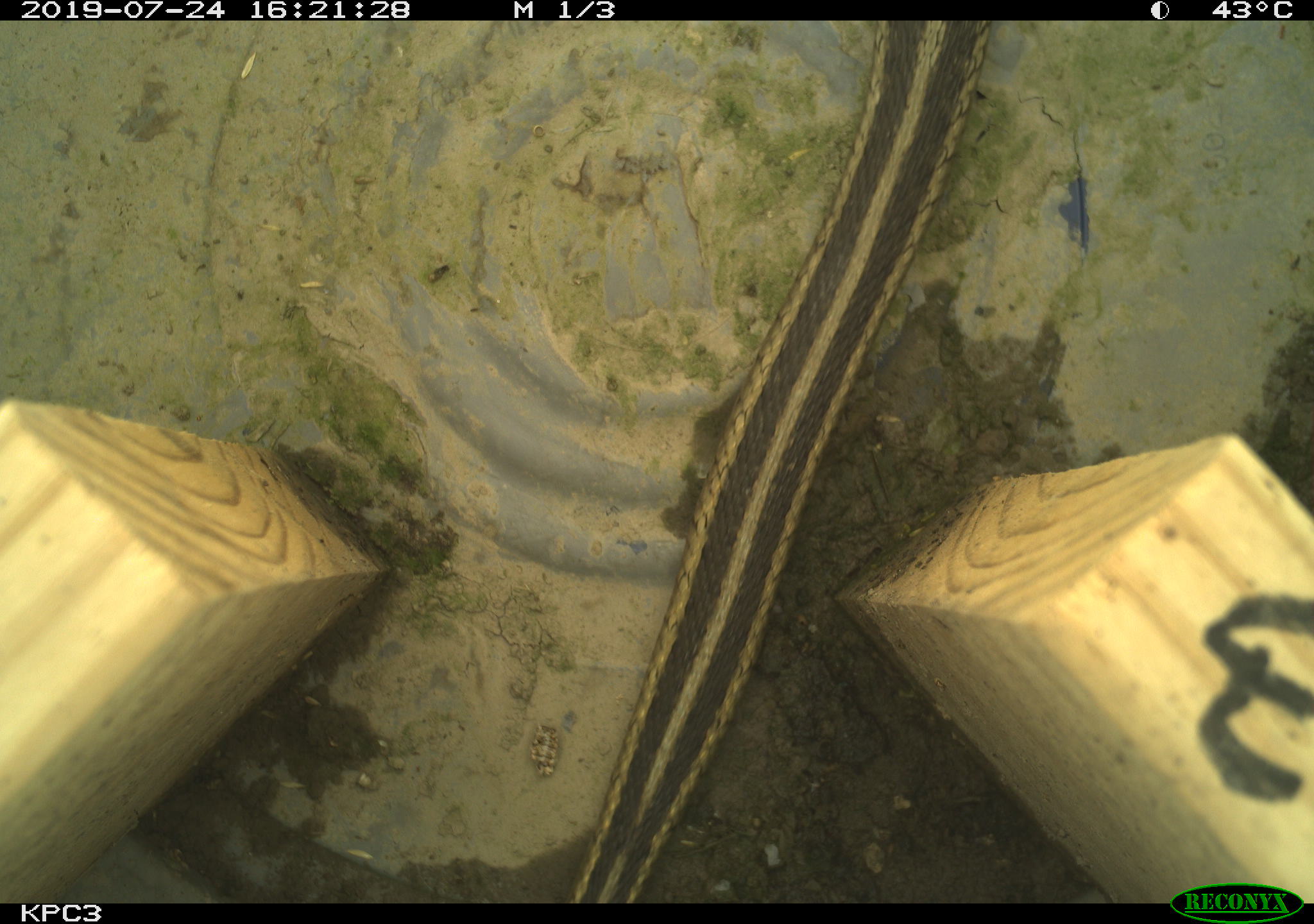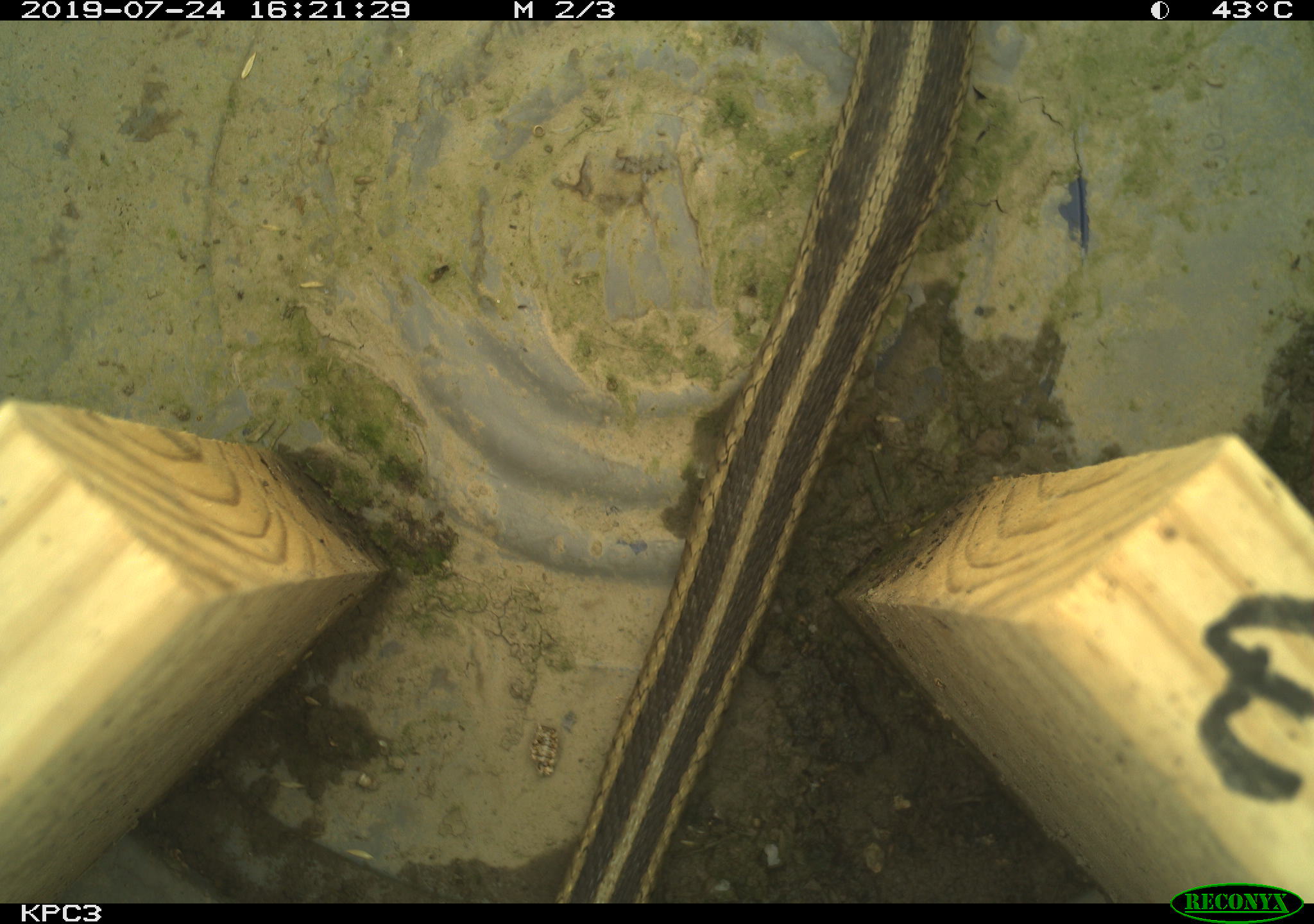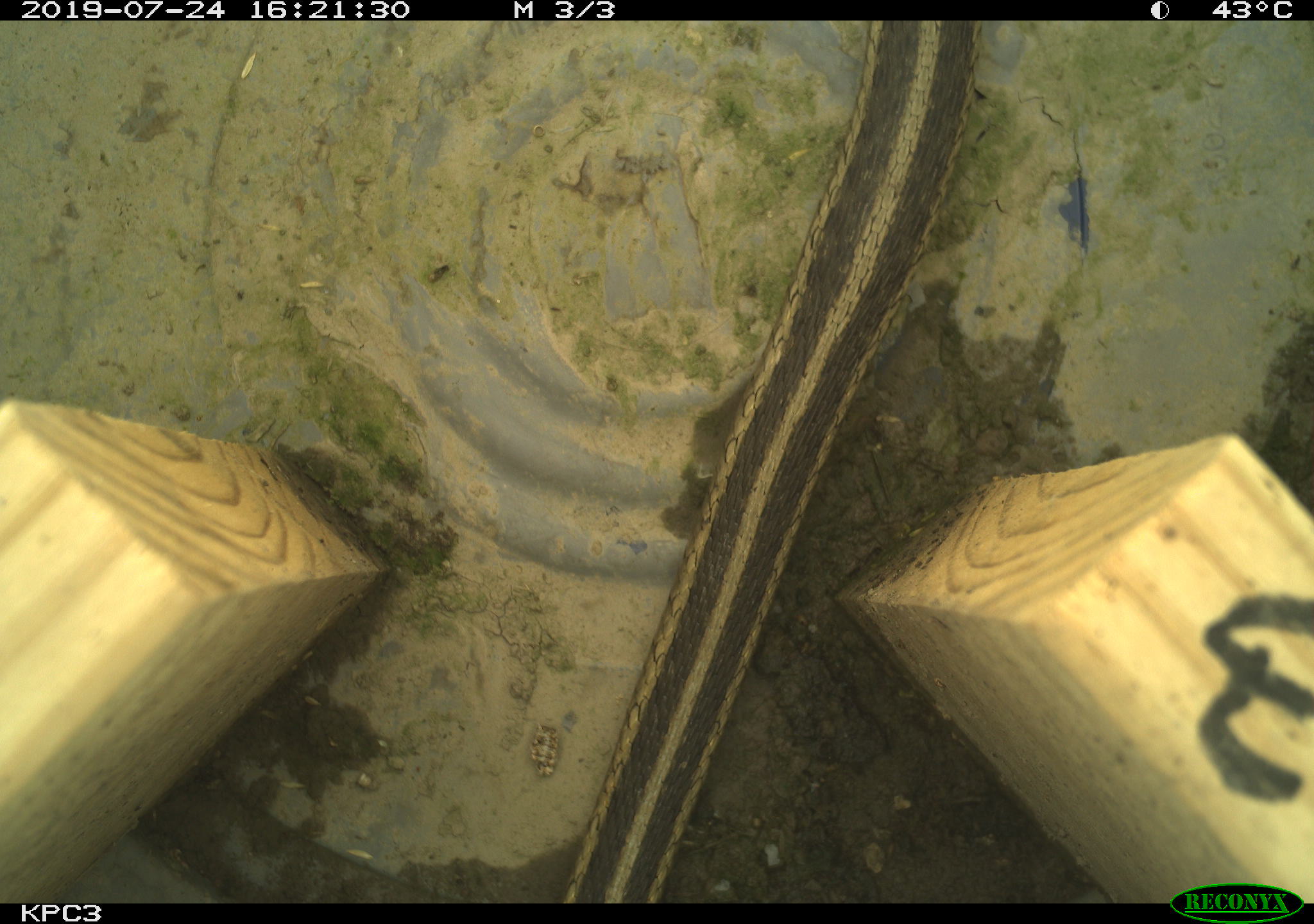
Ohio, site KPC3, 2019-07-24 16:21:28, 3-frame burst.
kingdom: Animalia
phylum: Chordata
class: Reptilia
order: Squamata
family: Colubridae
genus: Thamnophis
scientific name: Thamnophis sirtalis sirtalis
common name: eastern gartersnake